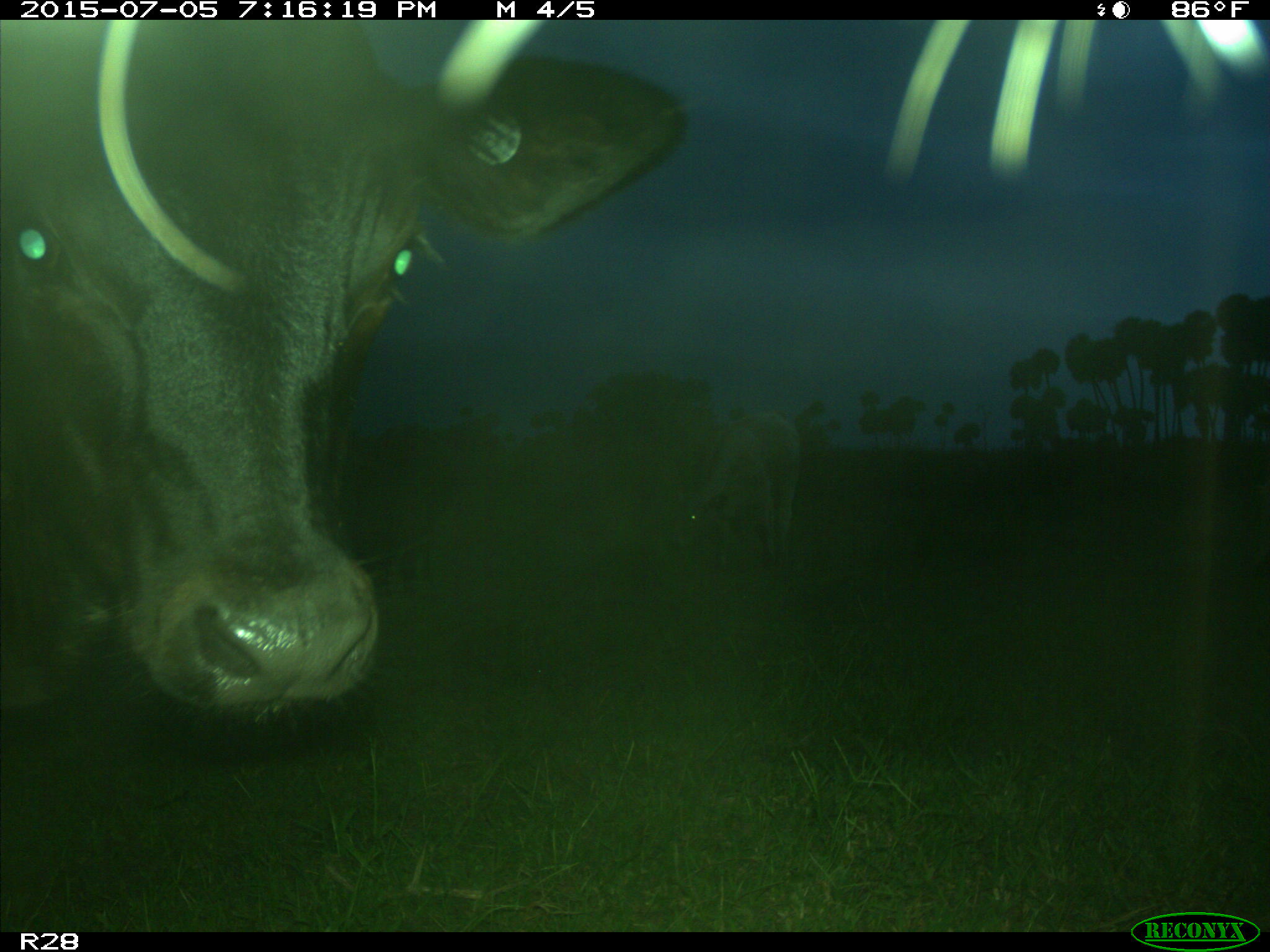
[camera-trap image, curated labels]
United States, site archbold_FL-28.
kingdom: Animalia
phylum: Chordata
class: Mammalia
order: Artiodactyla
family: Bovidae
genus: Bos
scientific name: Bos taurus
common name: domestic cow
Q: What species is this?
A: Bos taurus (domestic cow).